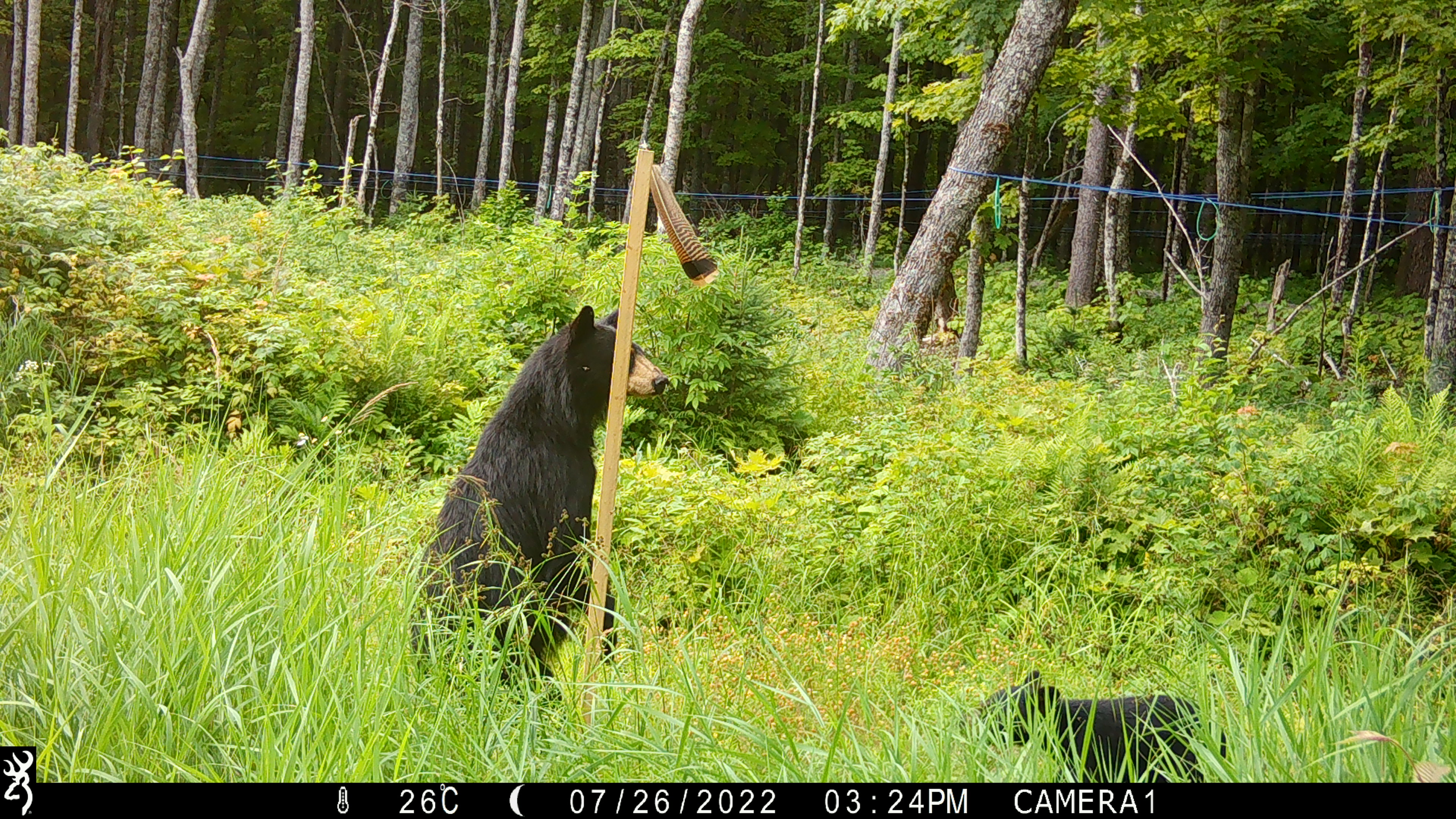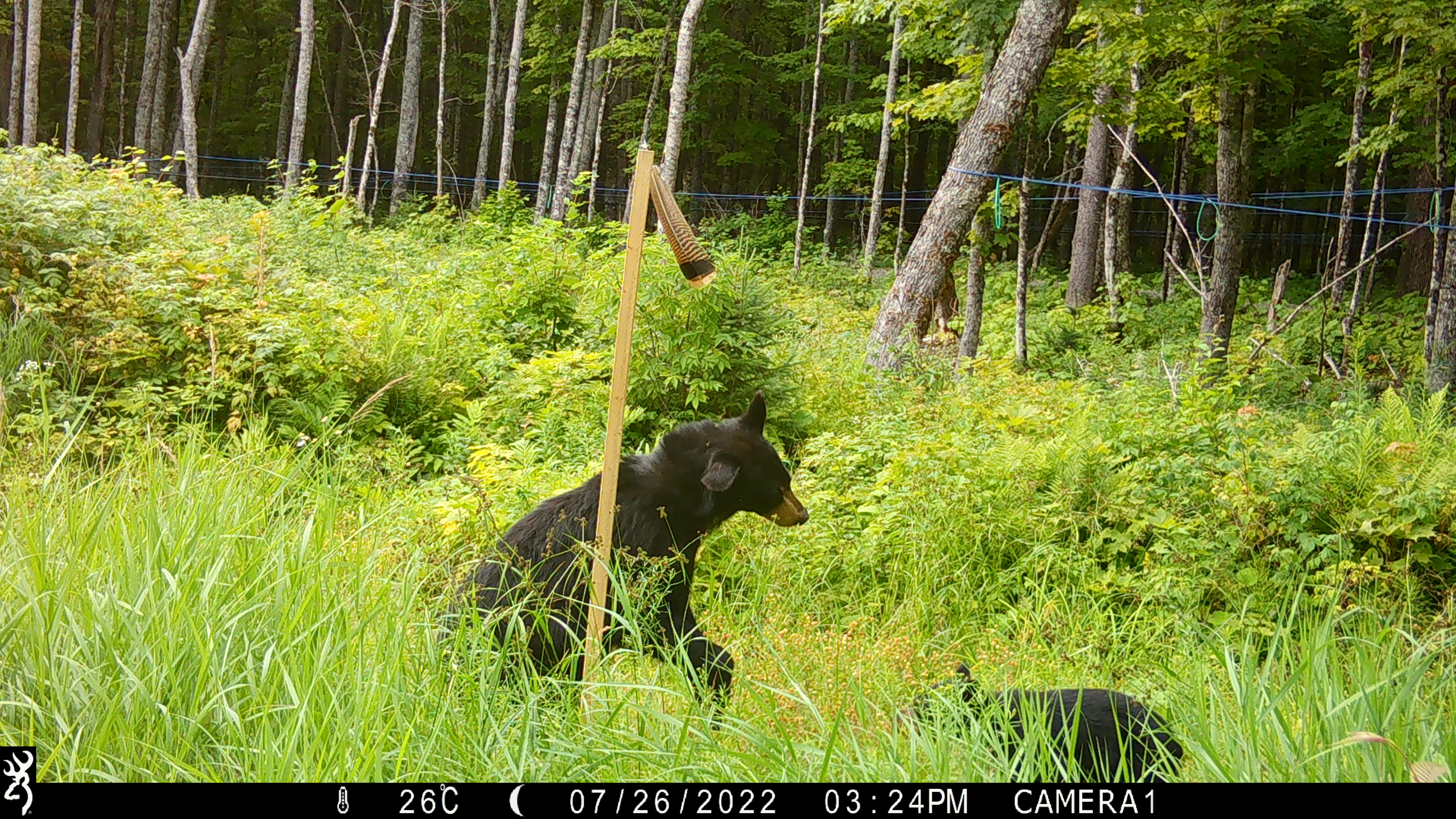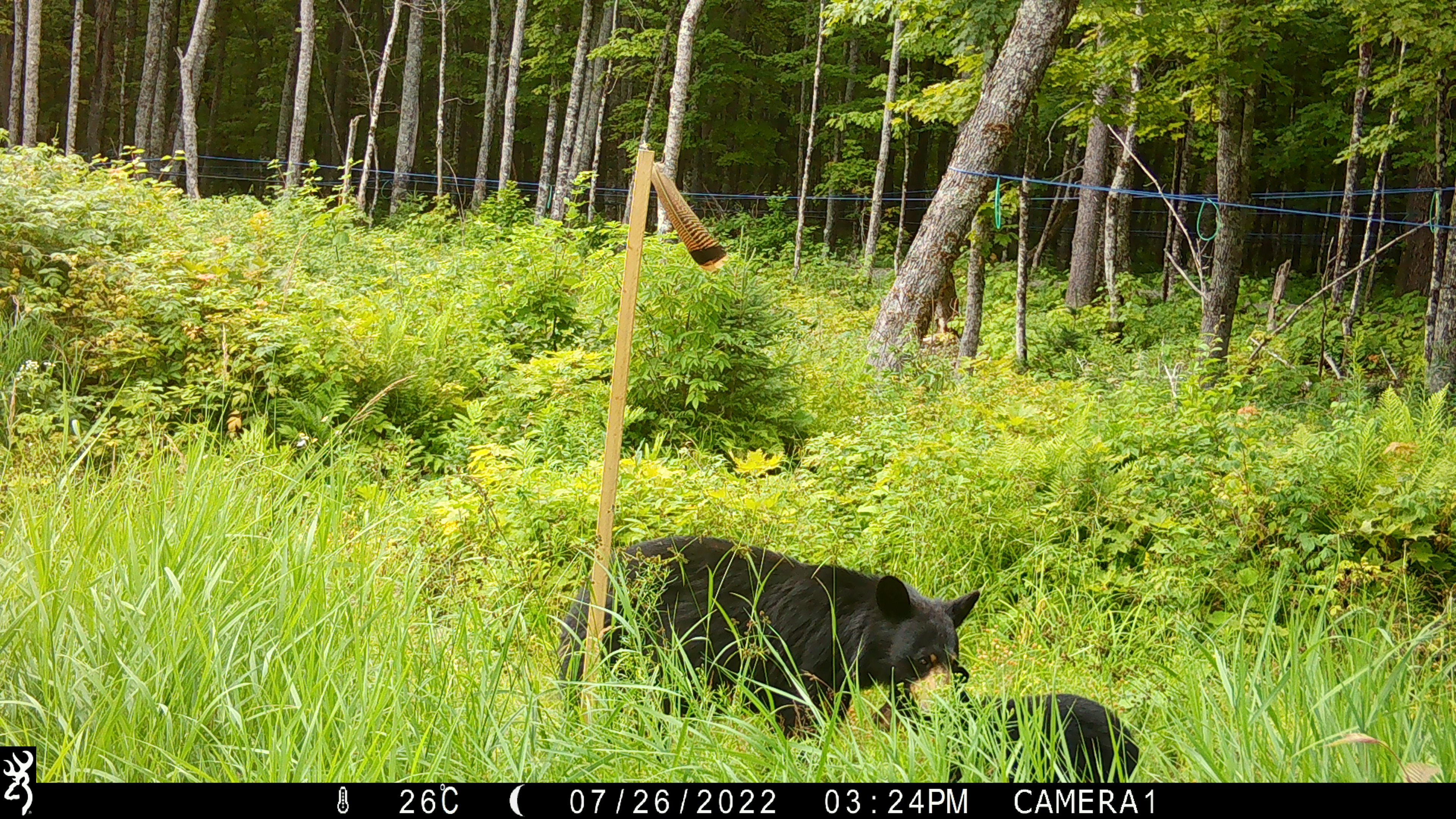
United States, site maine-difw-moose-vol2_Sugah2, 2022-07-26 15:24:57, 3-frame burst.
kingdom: Animalia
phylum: Chordata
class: Mammalia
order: Carnivora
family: Ursidae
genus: Ursus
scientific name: Ursus americanus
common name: black bear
Black bear (Ursus americanus).